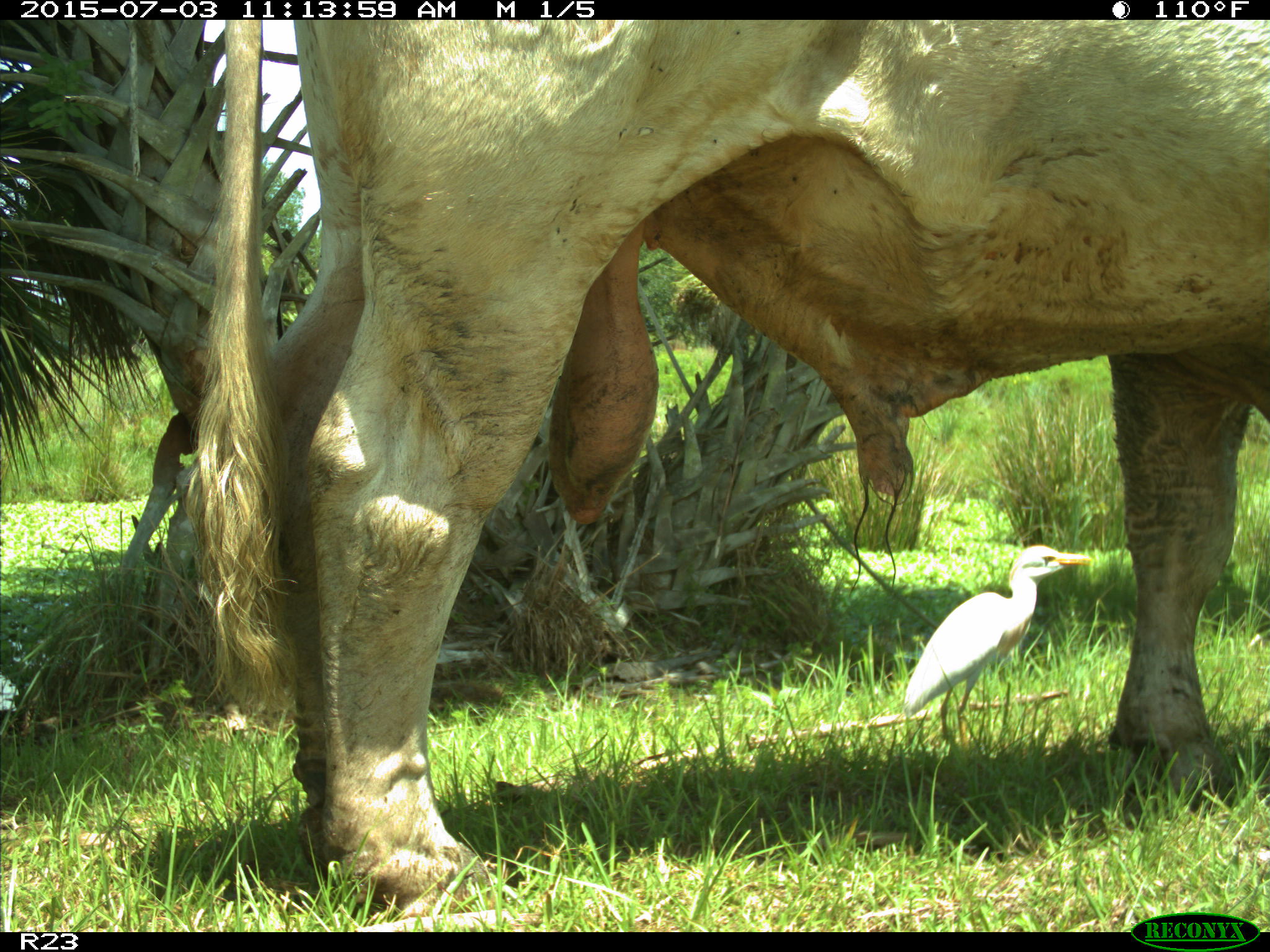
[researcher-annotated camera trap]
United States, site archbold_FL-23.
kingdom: Animalia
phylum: Chordata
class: Mammalia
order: Artiodactyla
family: Bovidae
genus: Bos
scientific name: Bos taurus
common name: domestic cow